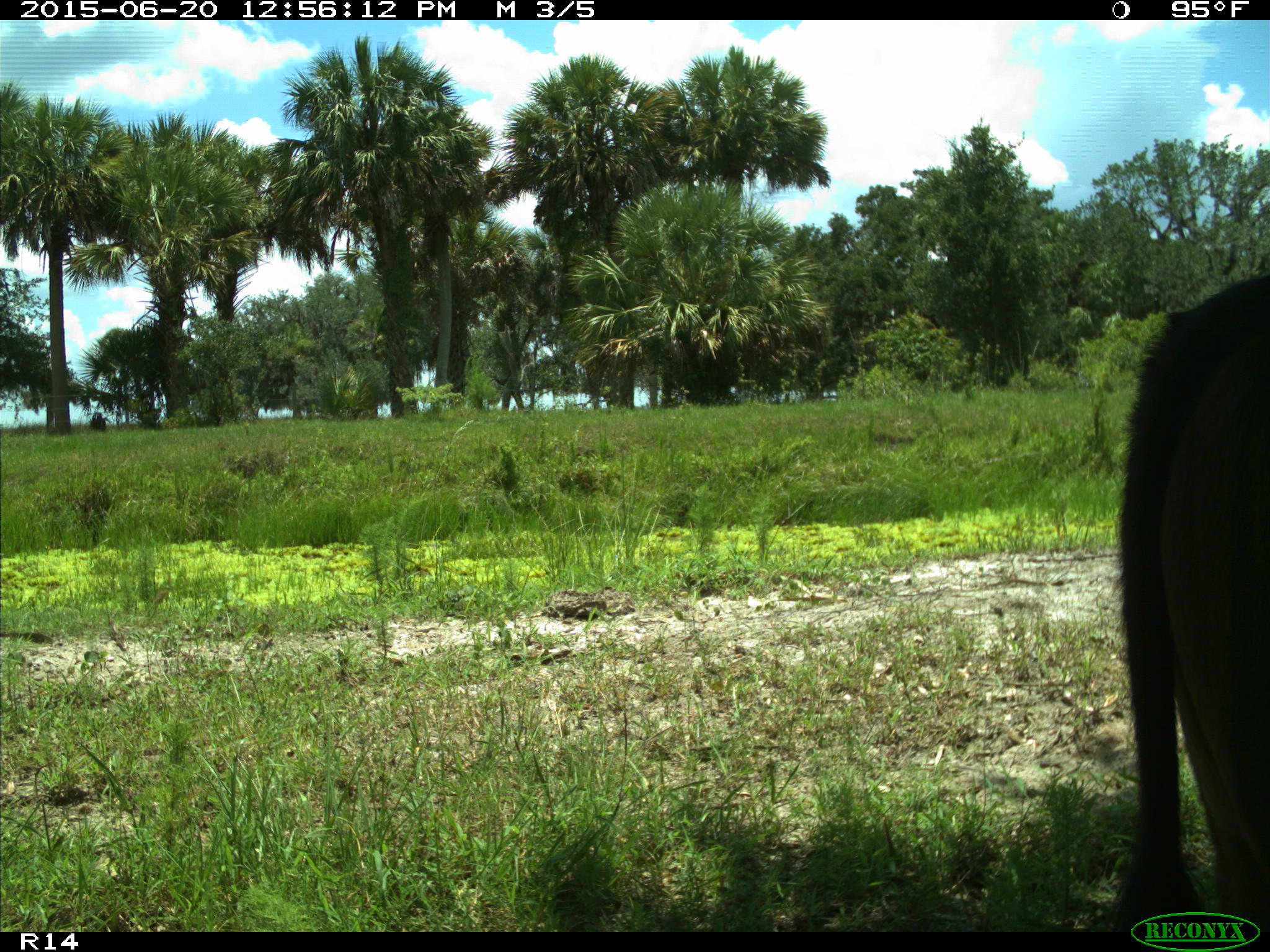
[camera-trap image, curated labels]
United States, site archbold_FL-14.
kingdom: Animalia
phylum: Chordata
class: Mammalia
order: Artiodactyla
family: Bovidae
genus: Bos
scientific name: Bos taurus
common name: domestic cow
Bos taurus (domestic cow).